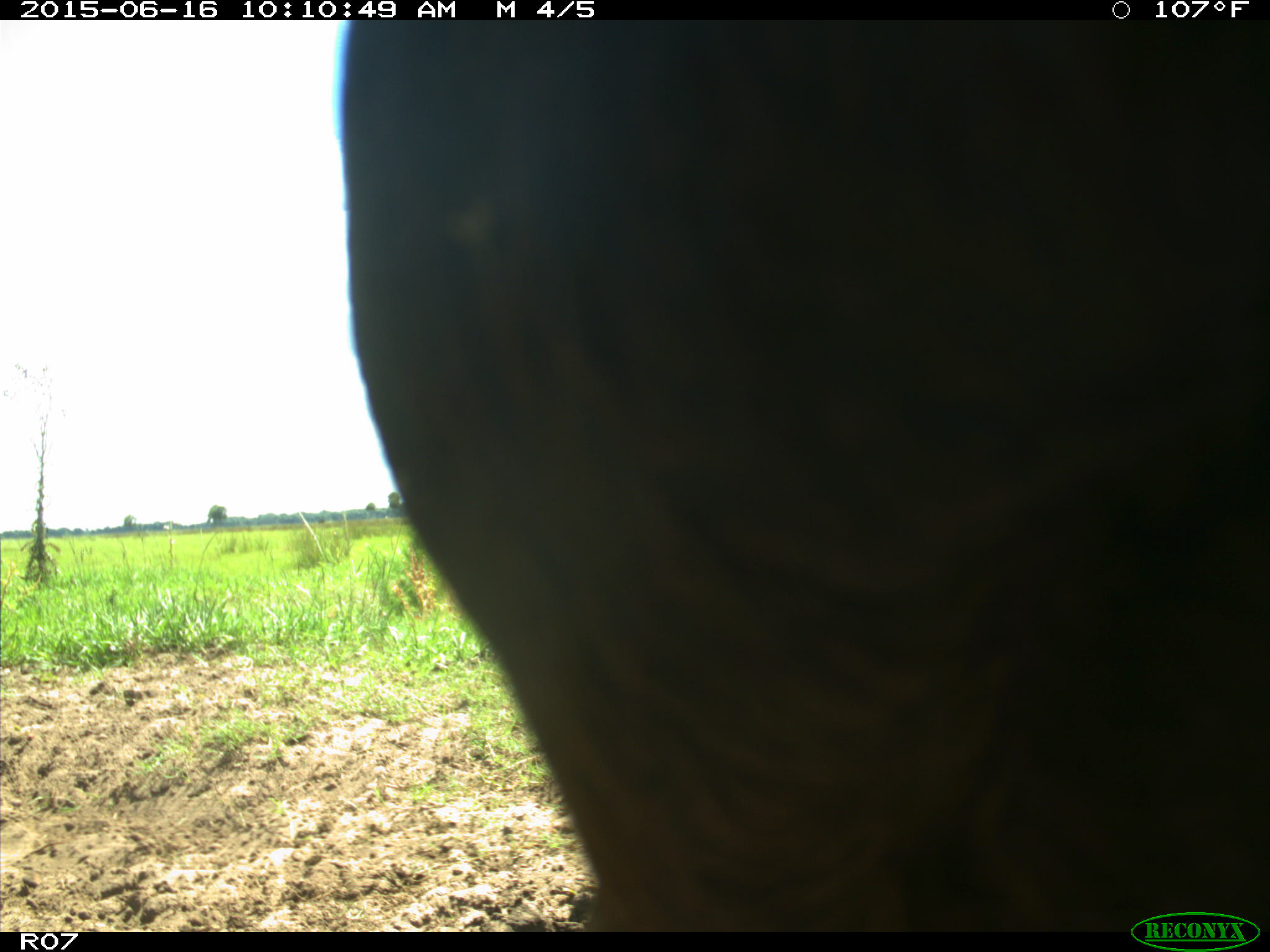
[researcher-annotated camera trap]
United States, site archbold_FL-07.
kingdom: Animalia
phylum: Chordata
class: Mammalia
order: Artiodactyla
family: Bovidae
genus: Bos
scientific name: Bos taurus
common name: domestic cow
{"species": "Bos taurus (domestic cow)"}